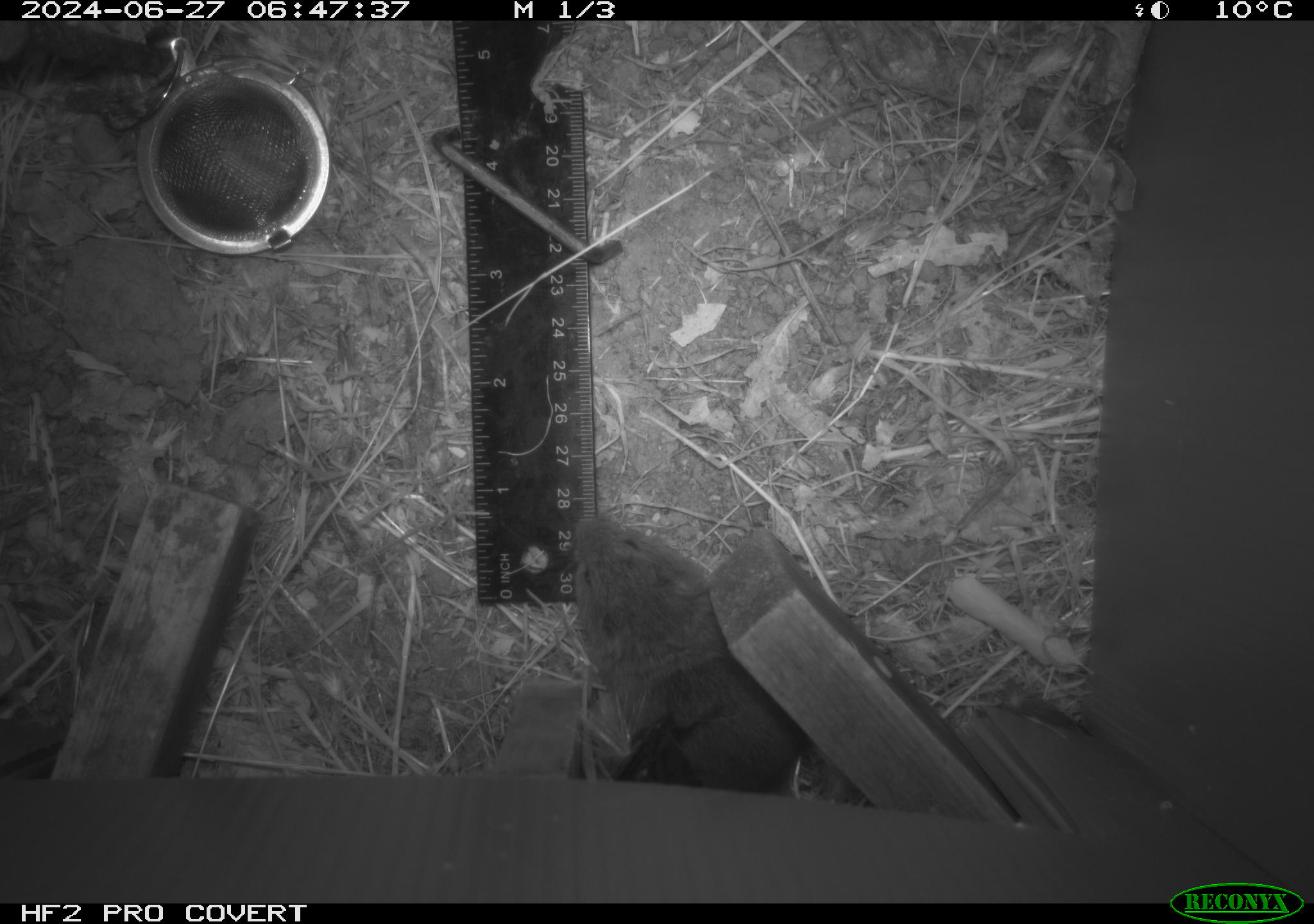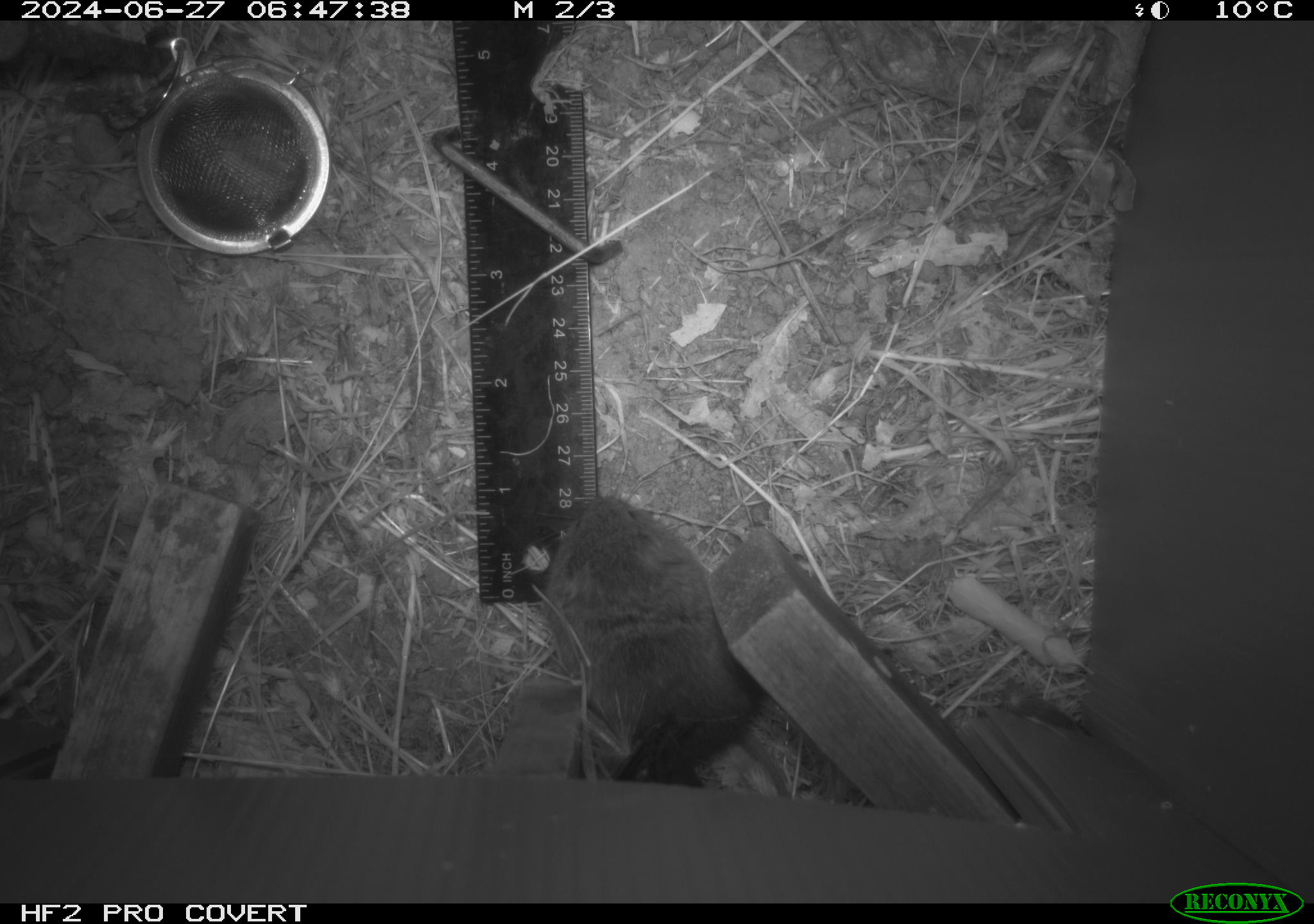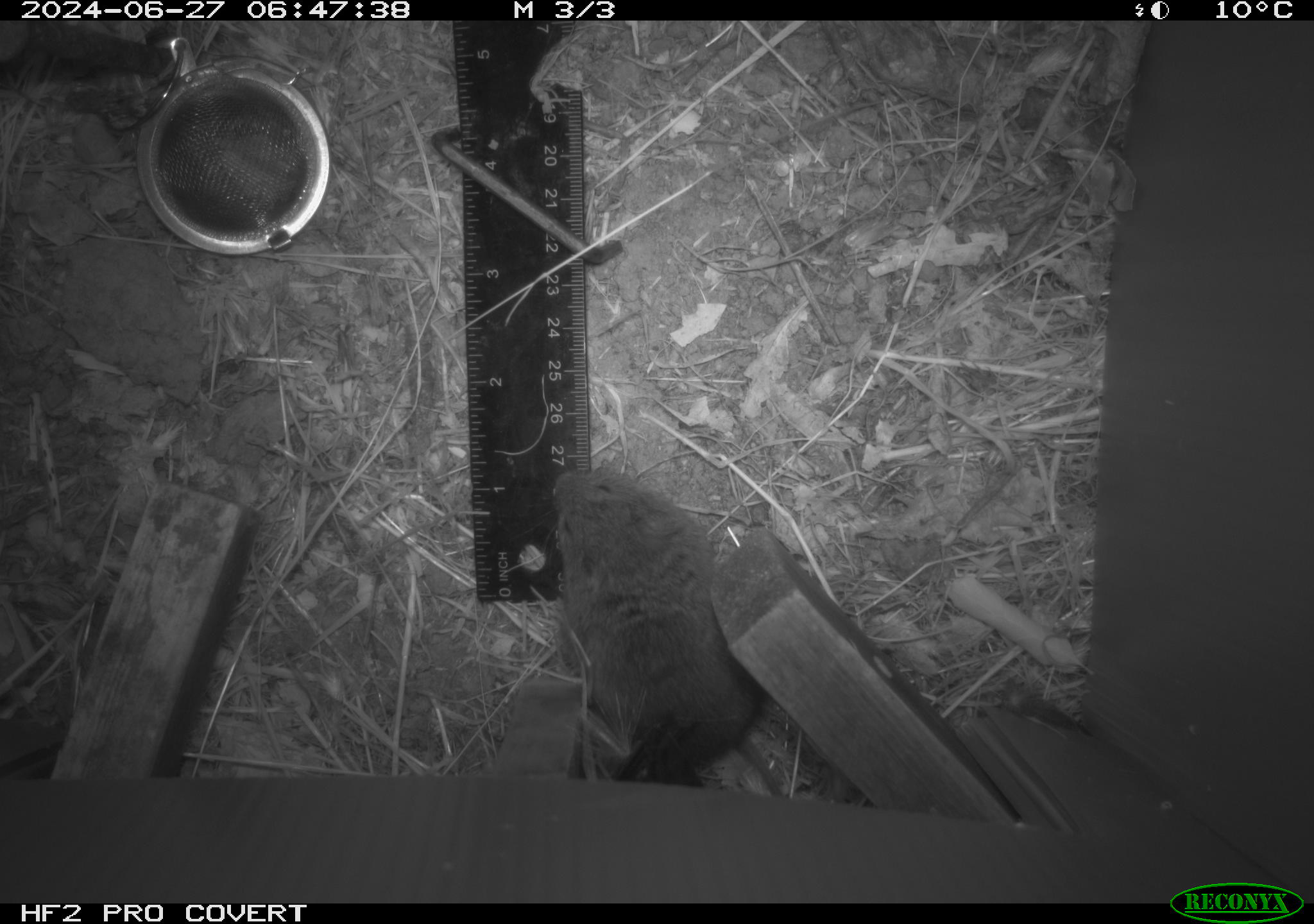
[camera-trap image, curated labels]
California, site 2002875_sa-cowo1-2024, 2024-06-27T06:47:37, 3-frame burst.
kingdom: Animalia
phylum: Chordata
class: Mammalia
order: Rodentia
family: Cricetidae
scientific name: Arvicolinae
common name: voles, lemmings, and muskrats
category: arvicolinae subfamily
Arvicolinae subfamily (voles, lemmings, and muskrats) (Arvicolinae).